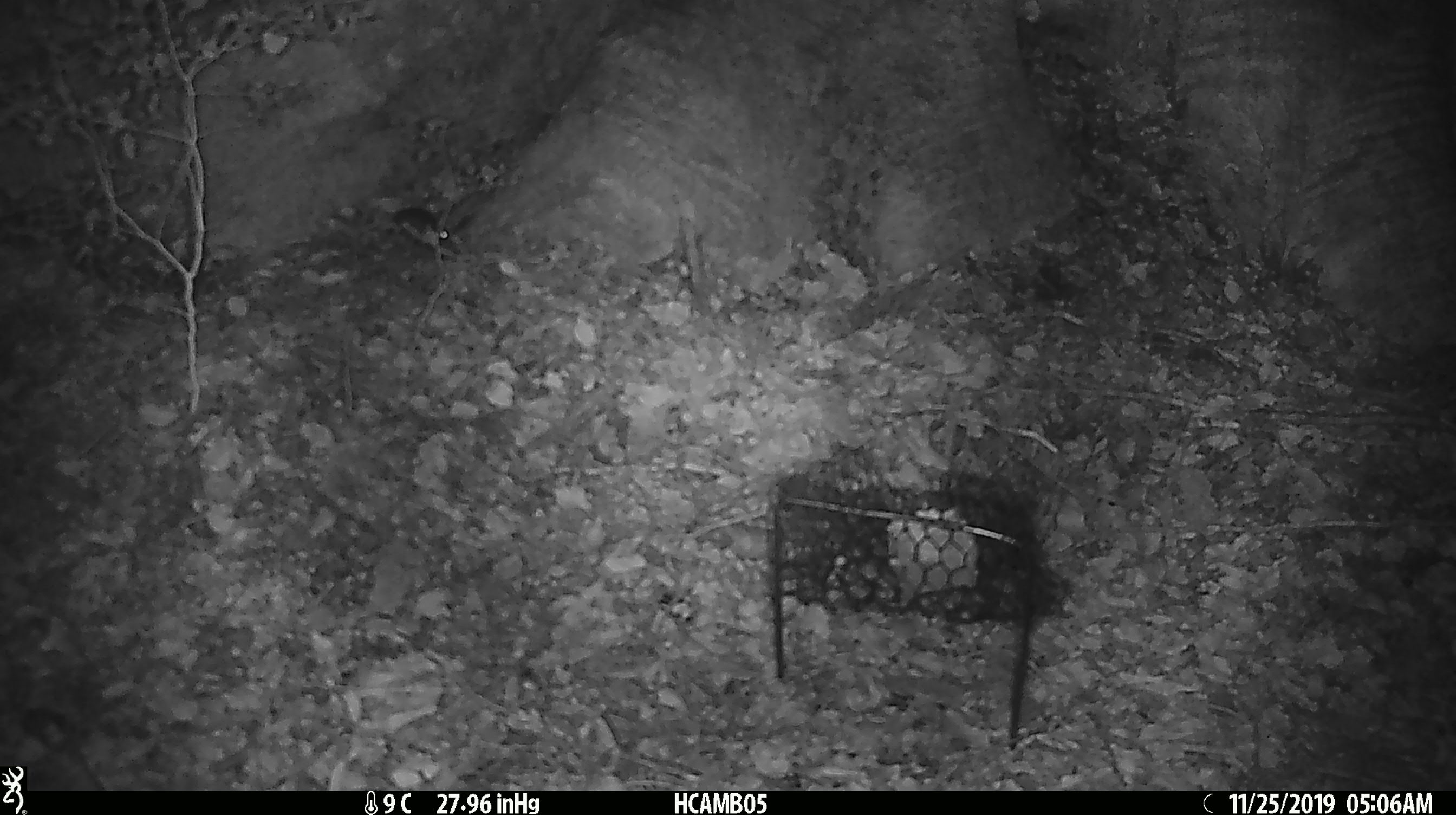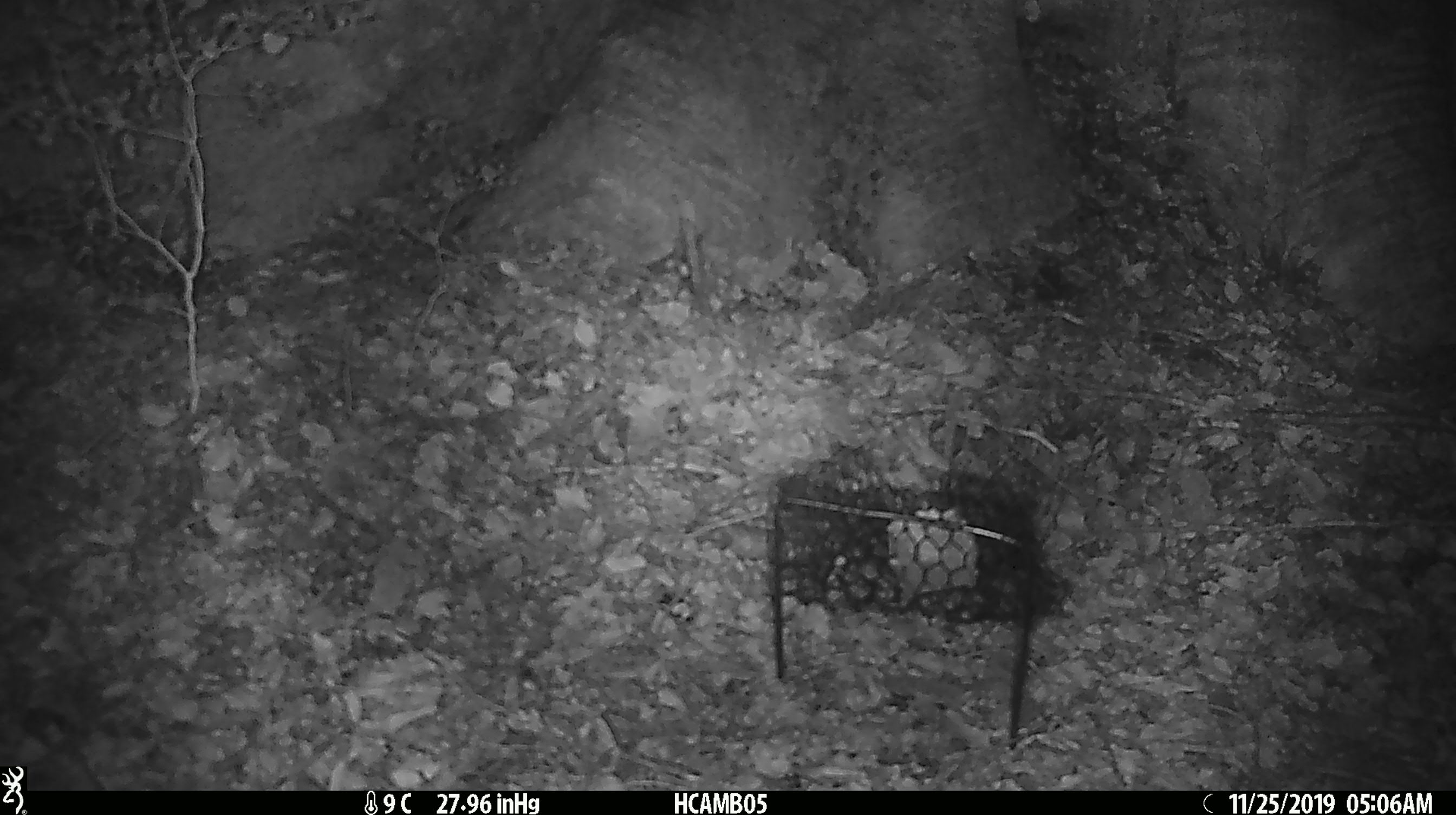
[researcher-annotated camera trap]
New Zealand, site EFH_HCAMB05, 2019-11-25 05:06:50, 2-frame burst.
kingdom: Animalia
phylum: Chordata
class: Mammalia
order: Rodentia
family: Muridae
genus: Mus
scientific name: Mus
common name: mouse